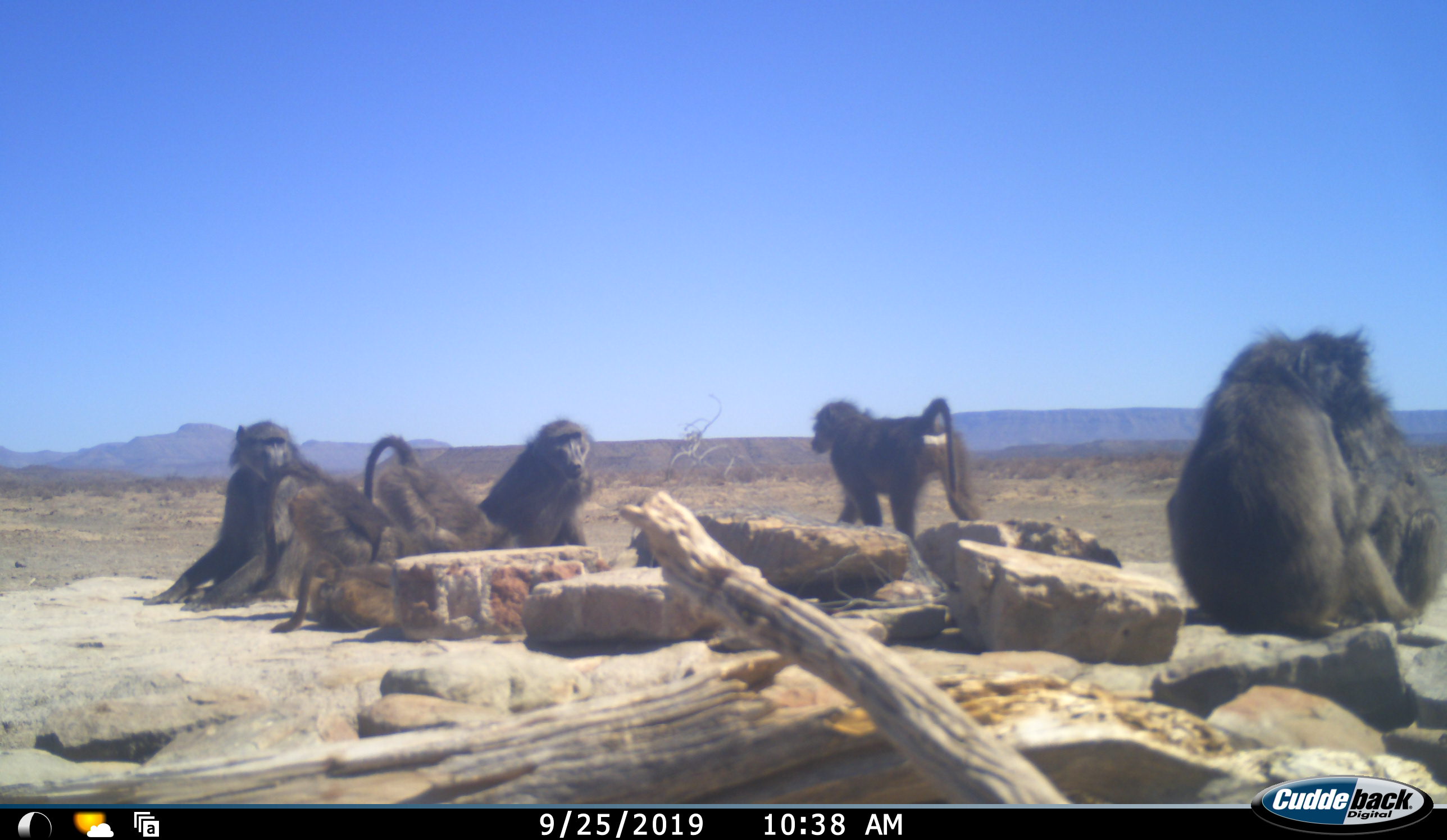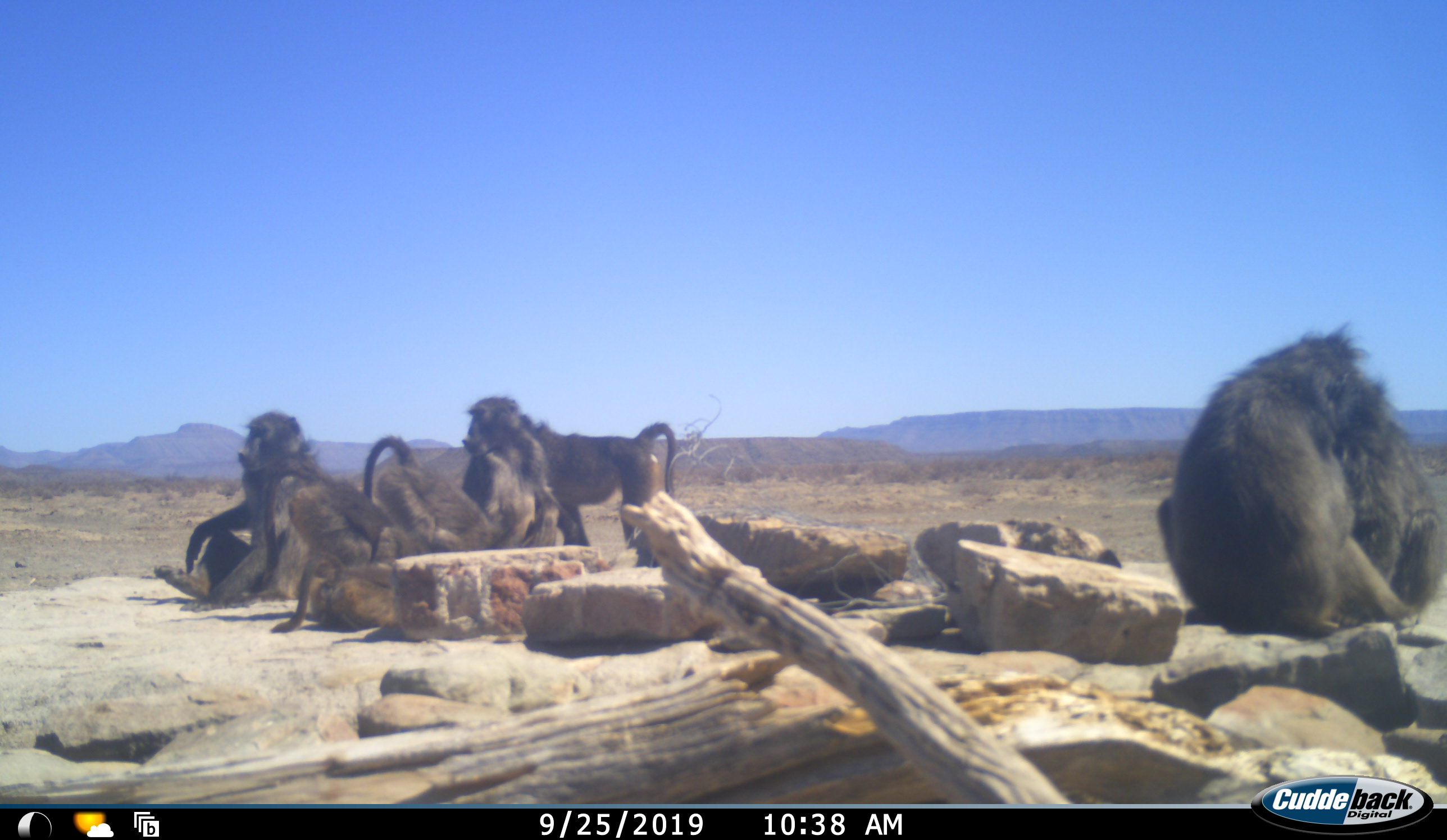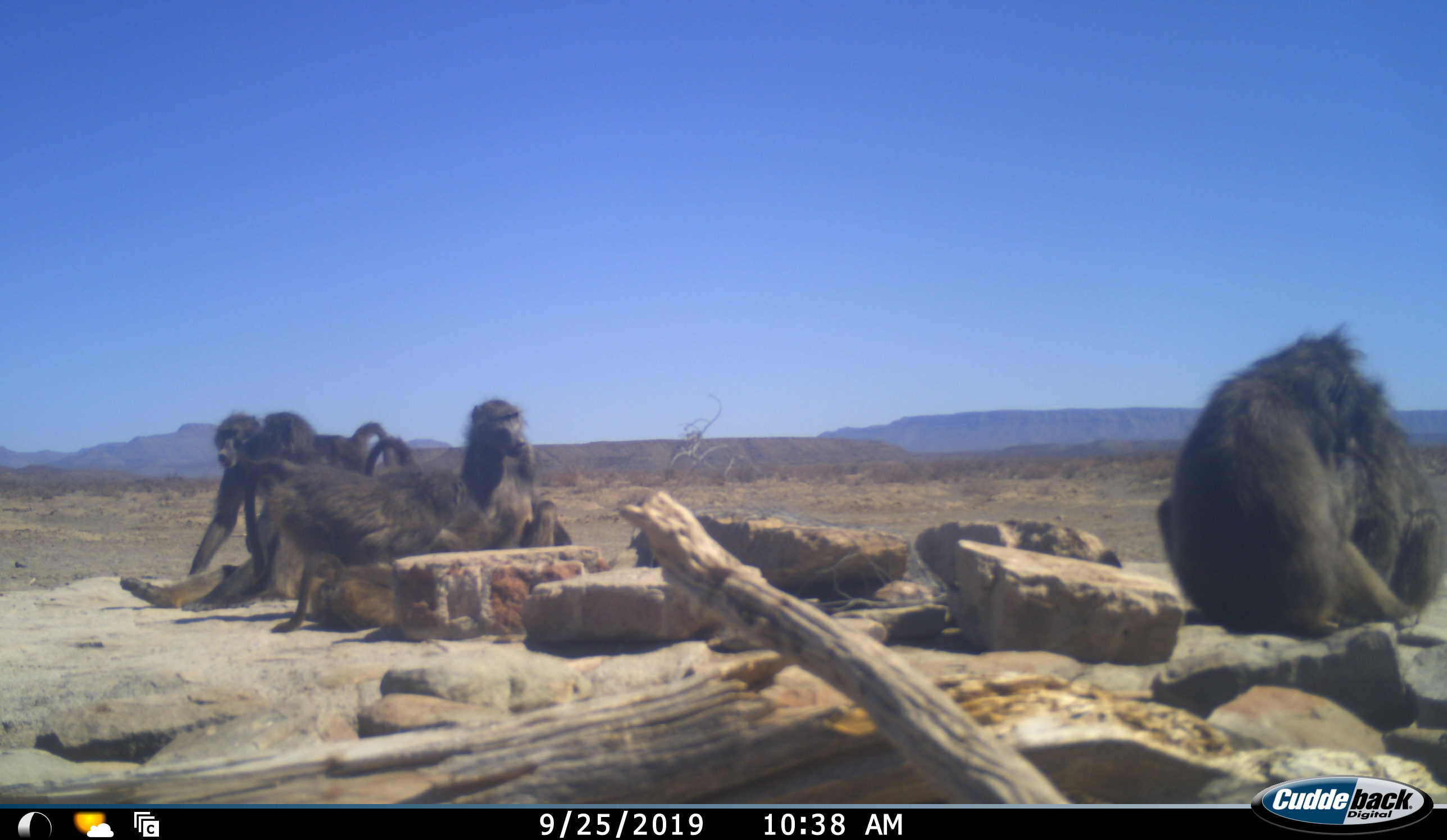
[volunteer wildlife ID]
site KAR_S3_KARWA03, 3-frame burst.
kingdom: Animalia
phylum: Chordata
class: Mammalia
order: Primates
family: Cercopithecidae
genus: Papio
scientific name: Papio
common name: baboon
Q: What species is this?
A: Baboon (Papio).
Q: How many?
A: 7.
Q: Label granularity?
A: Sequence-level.